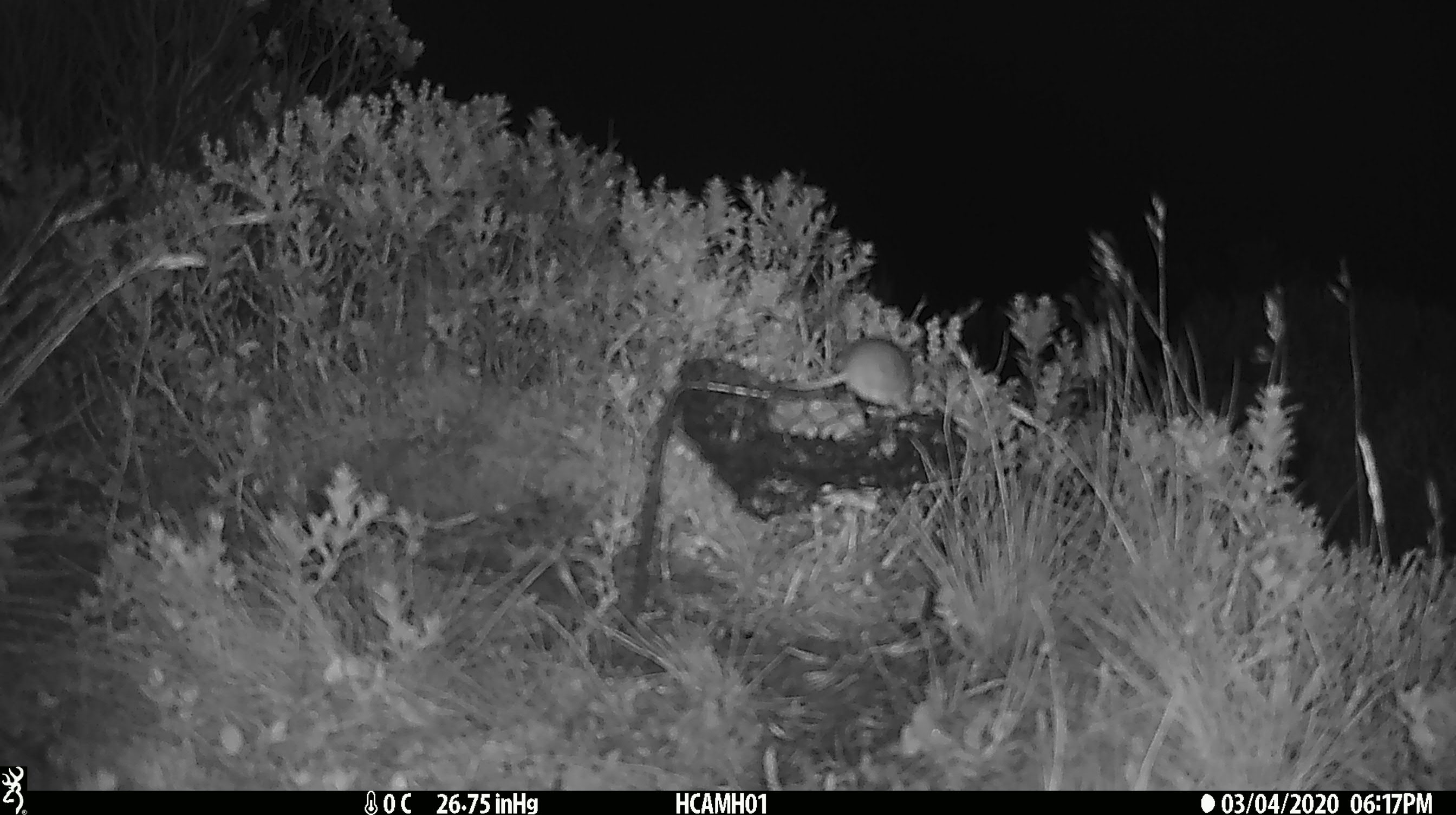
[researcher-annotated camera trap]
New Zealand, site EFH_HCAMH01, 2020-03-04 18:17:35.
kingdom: Animalia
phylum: Chordata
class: Mammalia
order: Rodentia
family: Muridae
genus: Mus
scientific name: Mus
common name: mouse